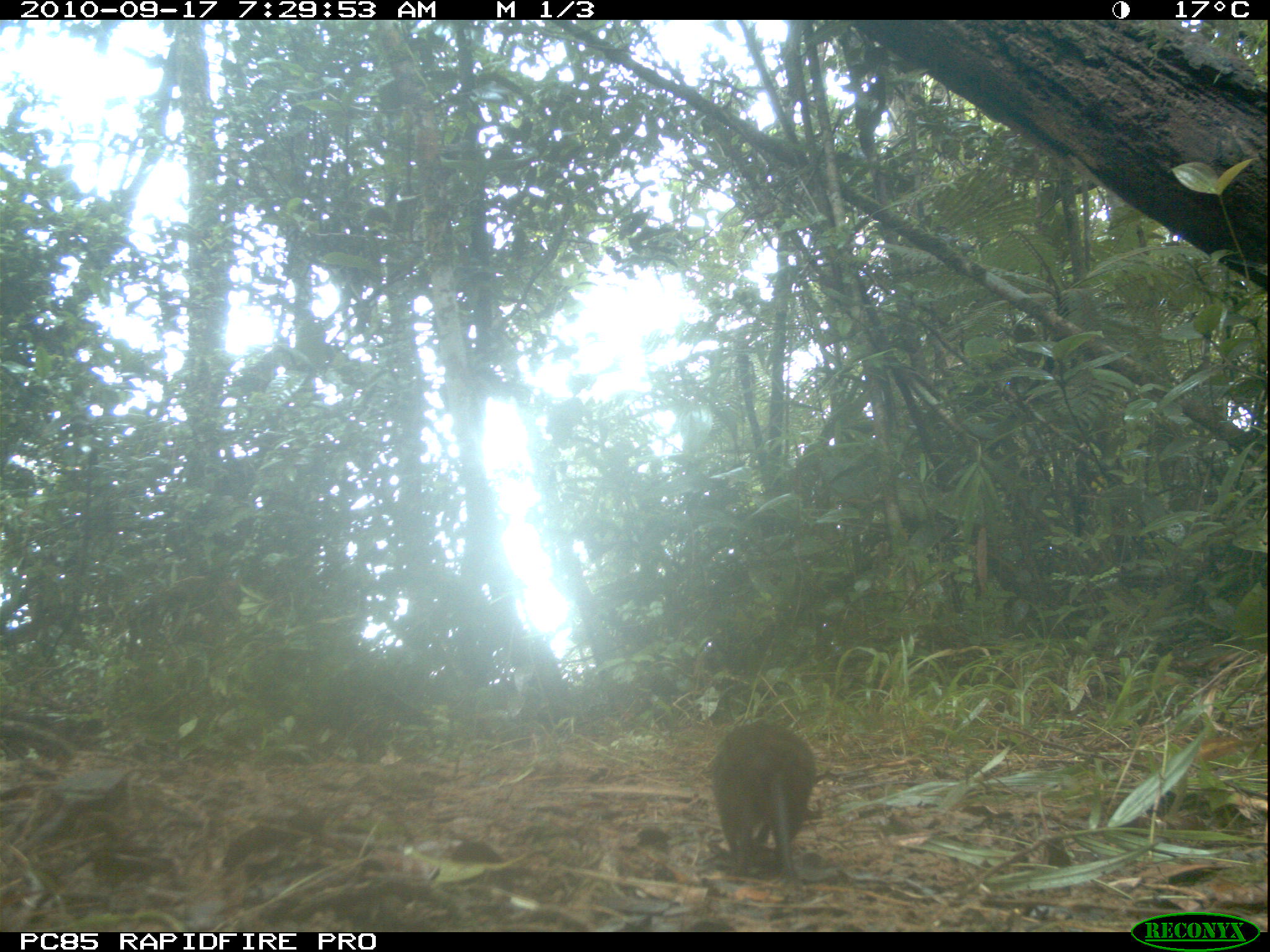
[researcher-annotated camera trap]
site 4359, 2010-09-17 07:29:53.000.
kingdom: Animalia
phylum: Chordata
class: Mammalia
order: Rodentia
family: Muridae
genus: Rattus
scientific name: Rattus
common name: rodent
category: unknown rat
Unknown rat (rodent) (Rattus), count 1.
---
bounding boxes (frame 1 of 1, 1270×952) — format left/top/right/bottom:
unknown rat: 710/719/815/887